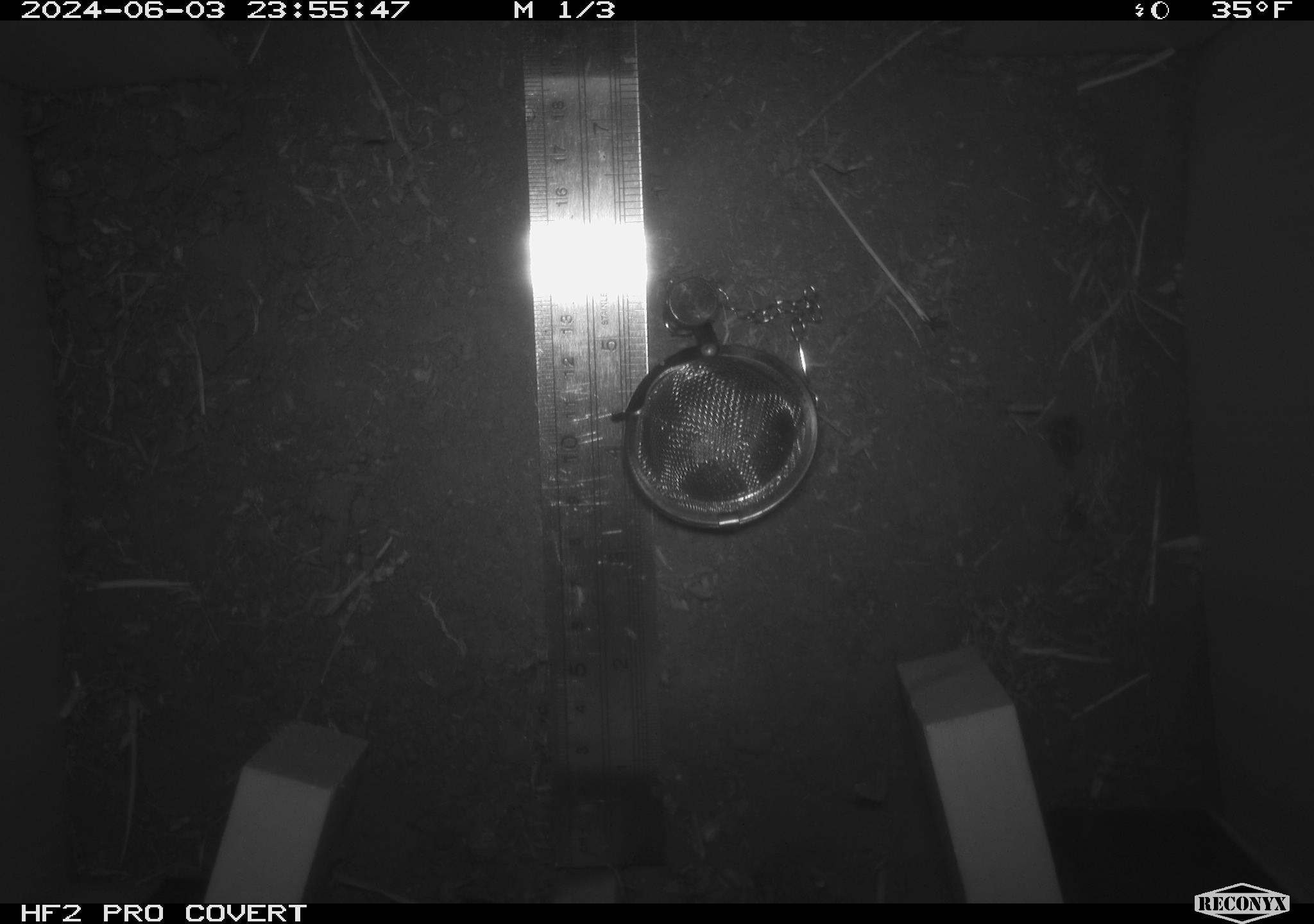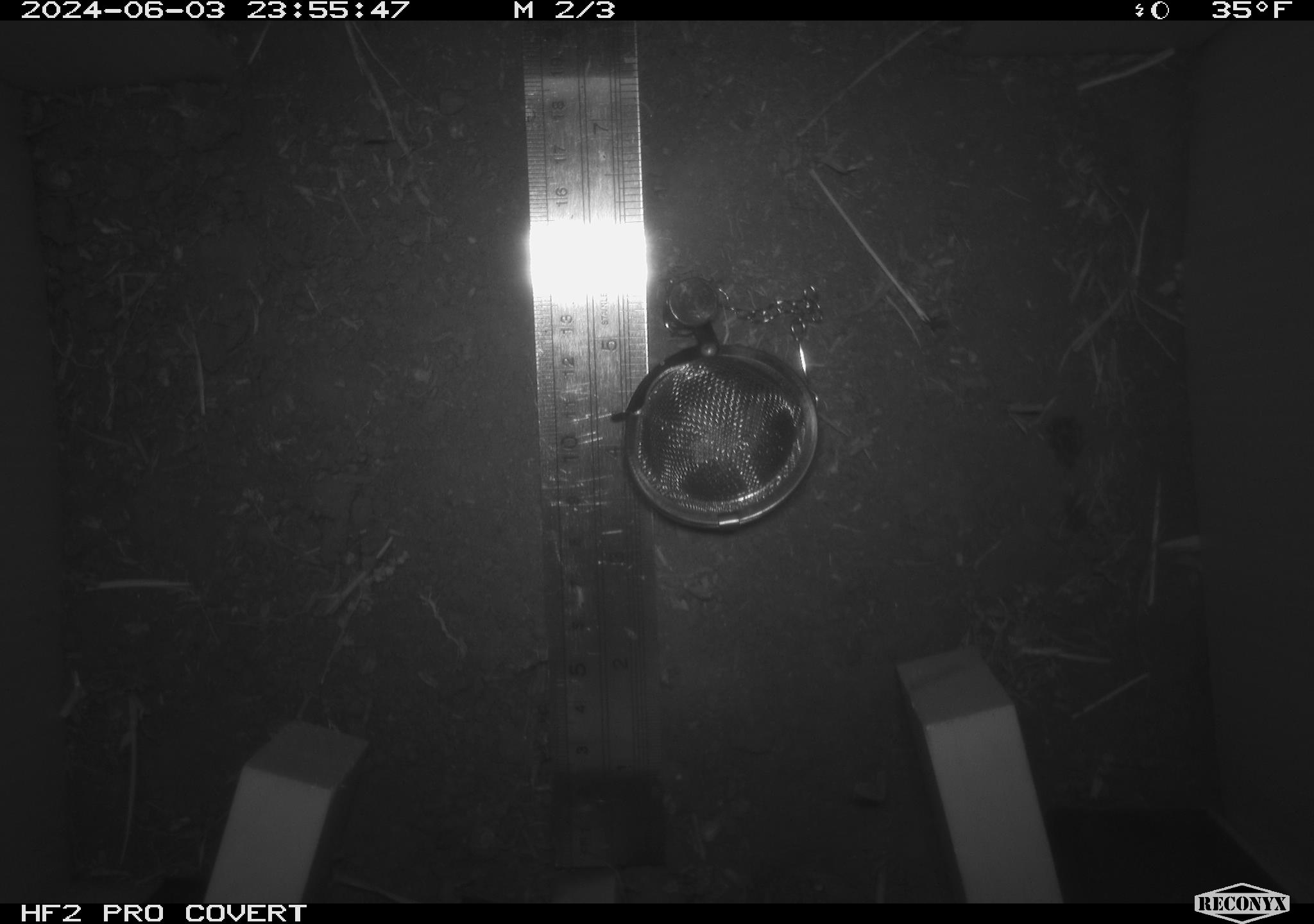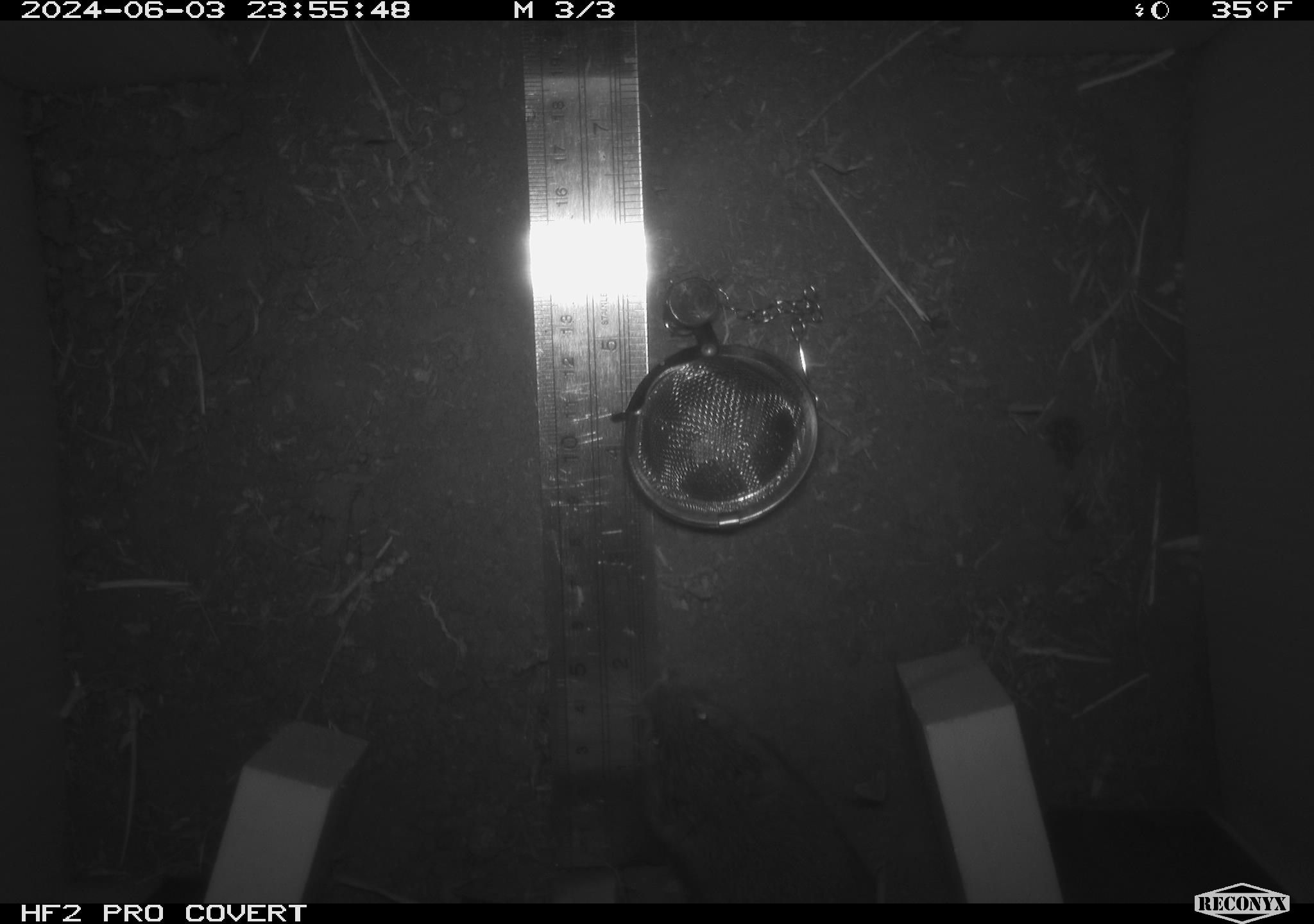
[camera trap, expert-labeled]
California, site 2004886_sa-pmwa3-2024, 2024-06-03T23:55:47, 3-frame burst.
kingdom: Animalia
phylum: Chordata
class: Mammalia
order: Rodentia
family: Cricetidae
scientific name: Arvicolinae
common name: voles, lemmings, and muskrats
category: arvicolinae subfamily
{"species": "arvicolinae subfamily (voles, lemmings, and muskrats) (Arvicolinae)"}